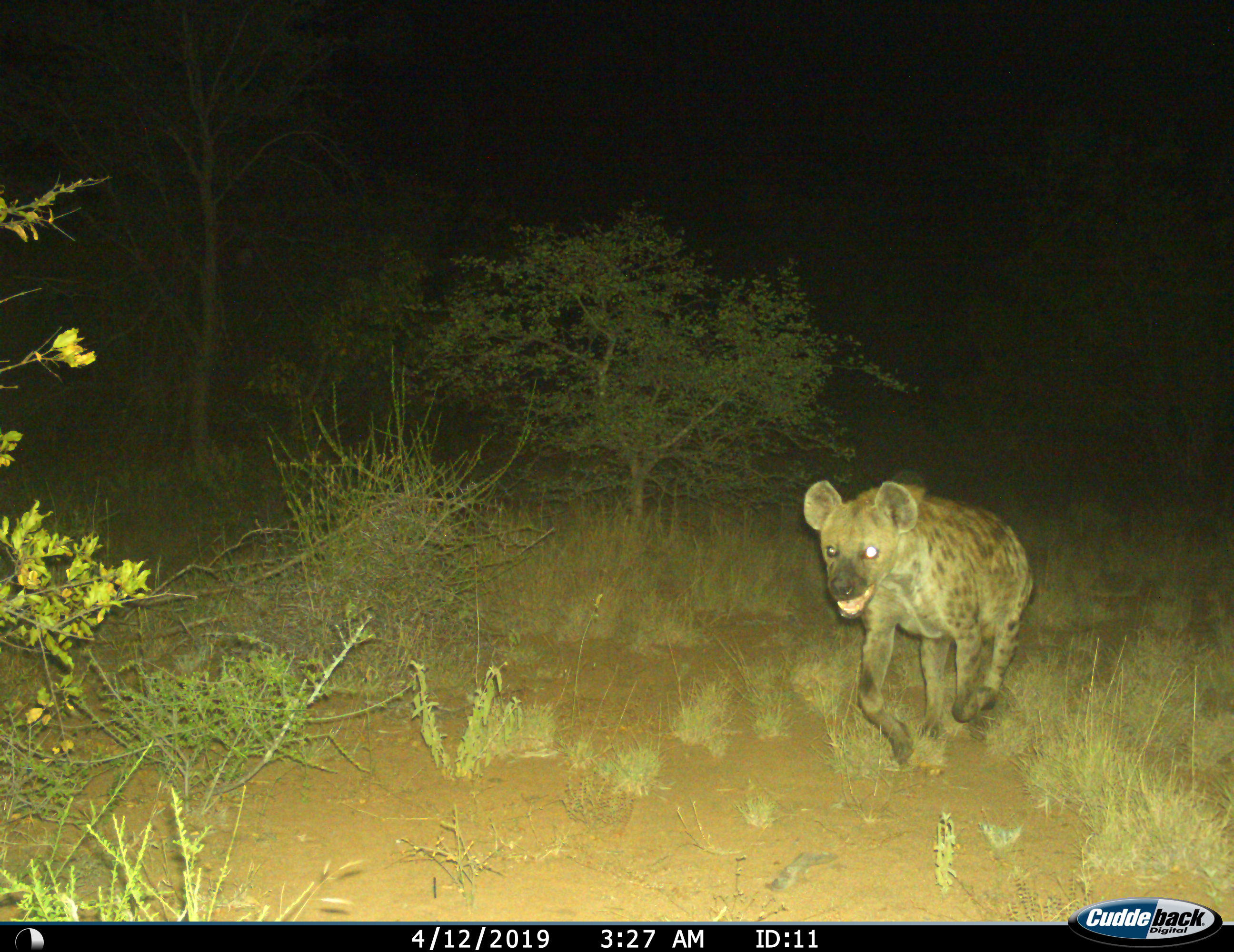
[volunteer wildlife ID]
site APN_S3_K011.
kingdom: Animalia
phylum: Chordata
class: Mammalia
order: Carnivora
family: Hyaenidae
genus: Crocuta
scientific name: Crocuta crocuta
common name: spotted hyena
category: hyenaspotted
Hyenaspotted (spotted hyena) (Crocuta crocuta), count 1. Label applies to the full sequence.